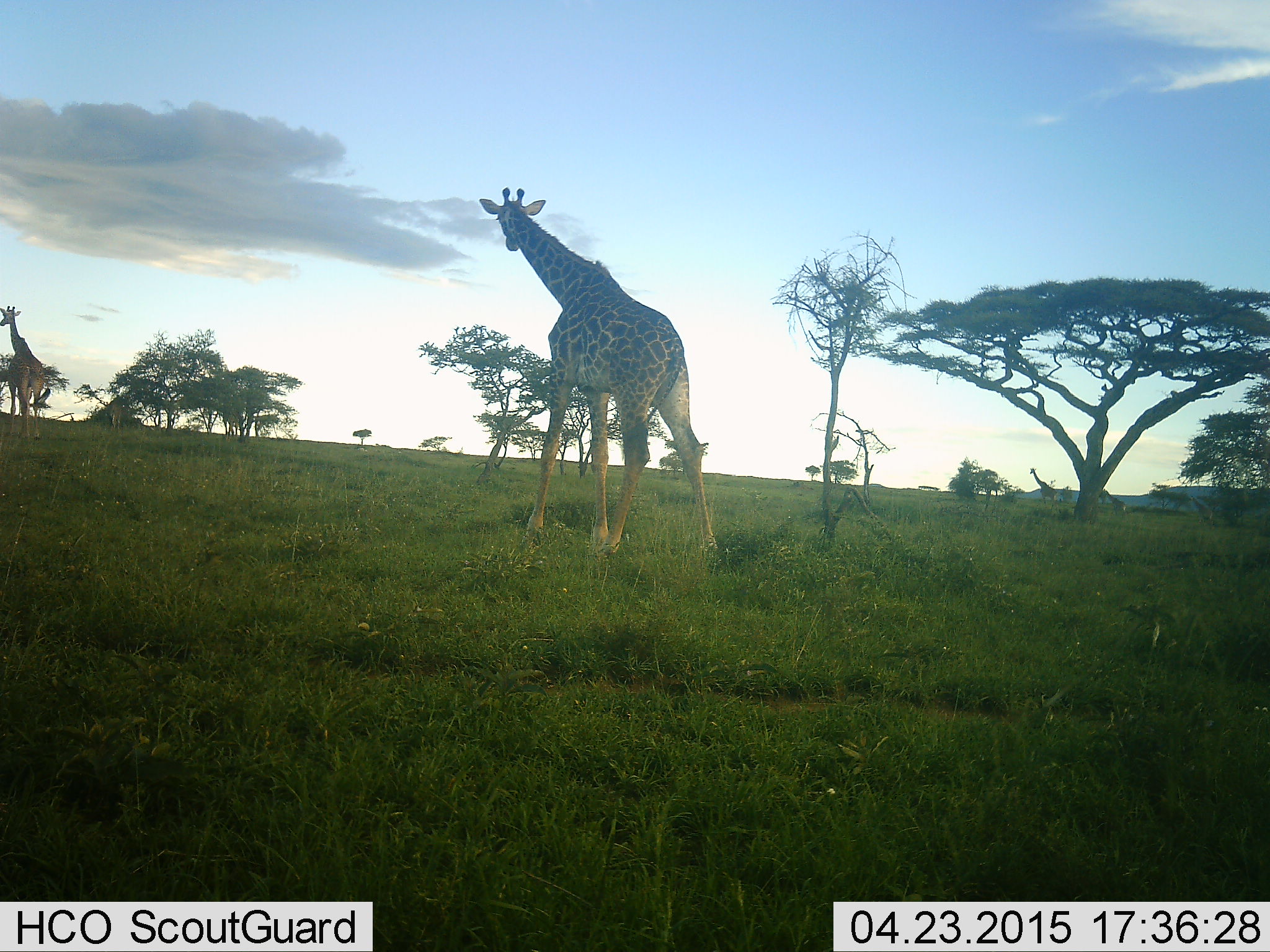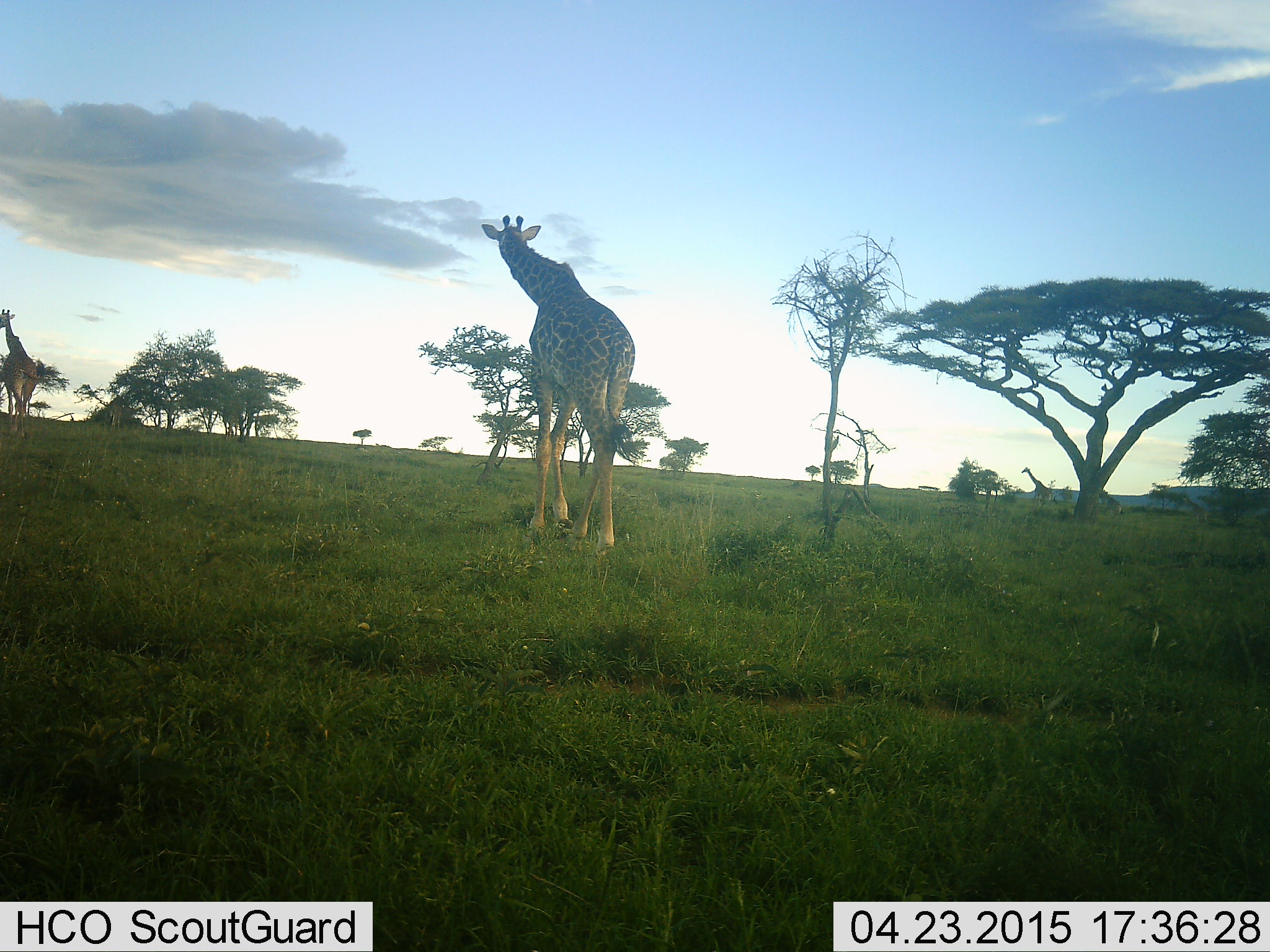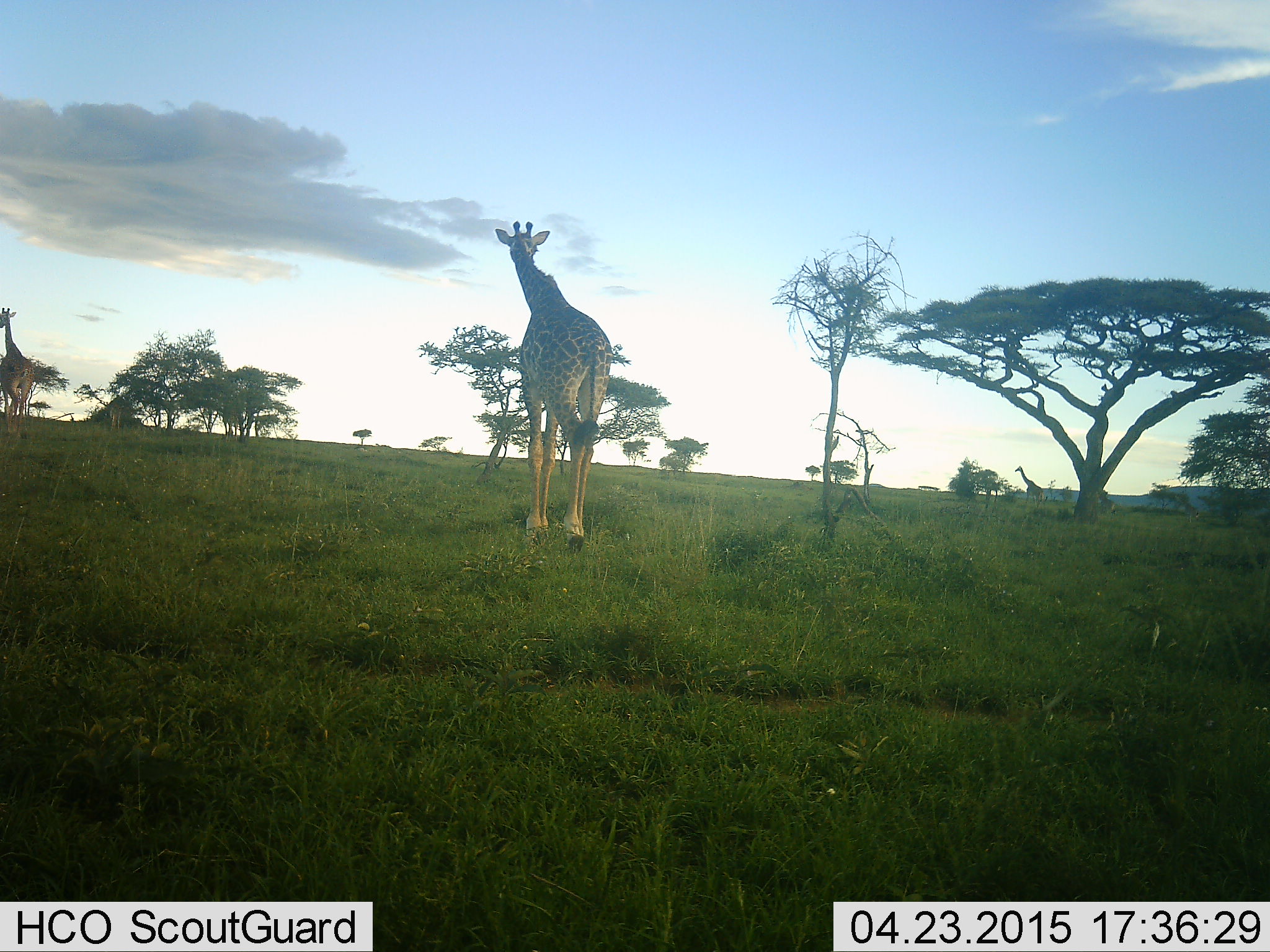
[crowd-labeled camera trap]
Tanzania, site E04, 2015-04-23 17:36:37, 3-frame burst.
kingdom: Animalia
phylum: Chordata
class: Mammalia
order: Artiodactyla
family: Giraffidae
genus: Giraffa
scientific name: Giraffa camelopardalis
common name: giraffe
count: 5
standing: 10%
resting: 0%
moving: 100%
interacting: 0%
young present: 10%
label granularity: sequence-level